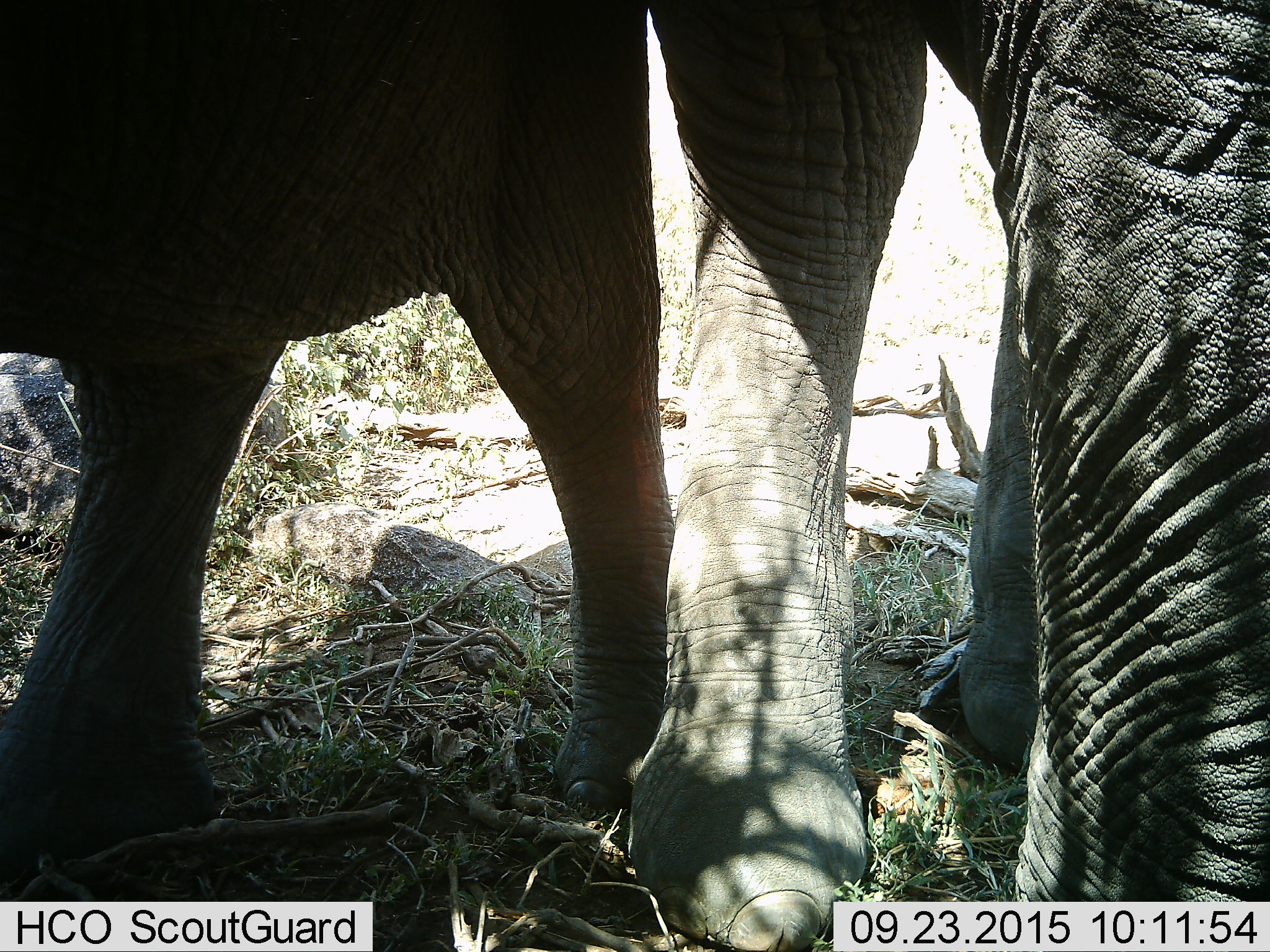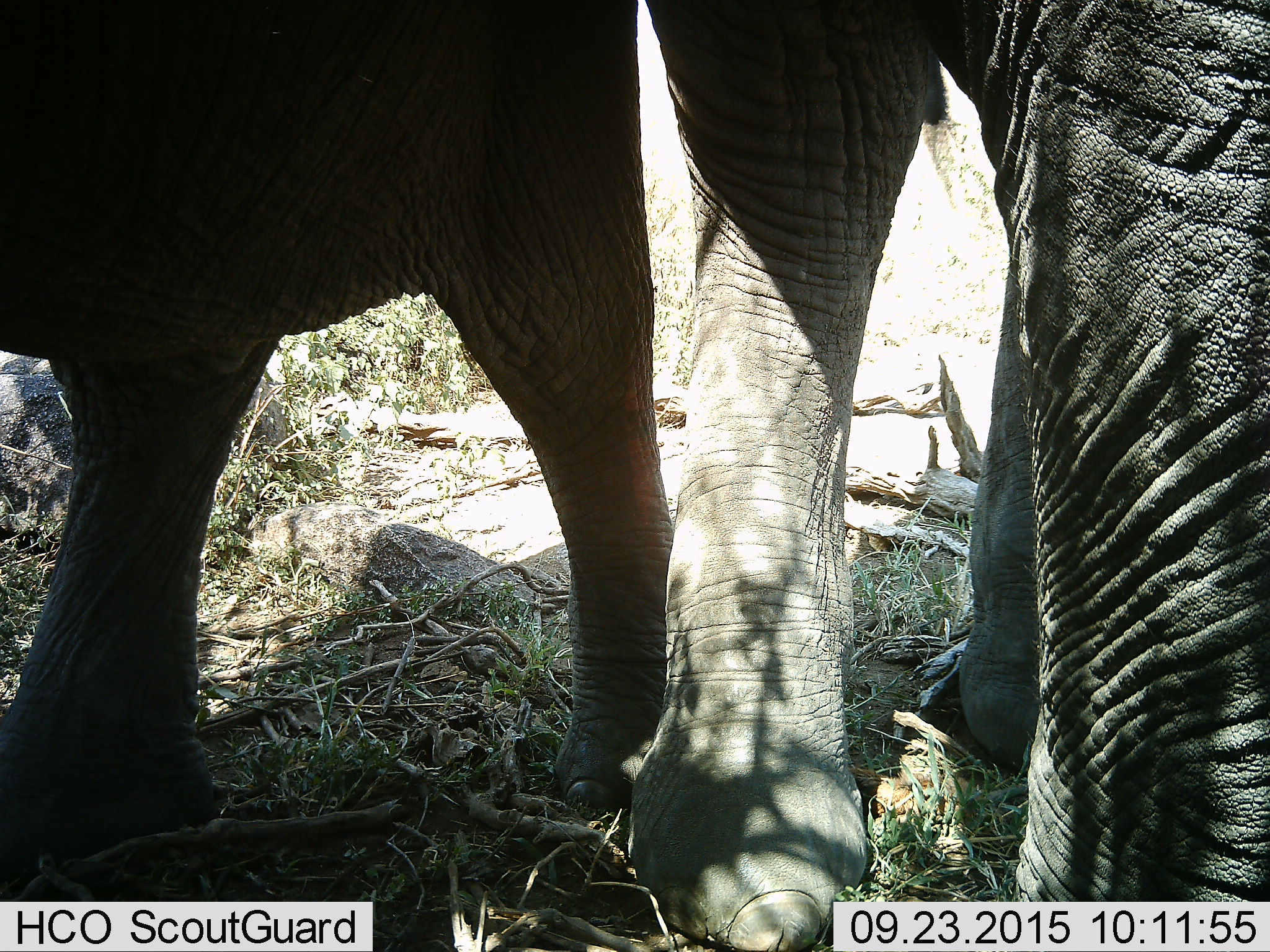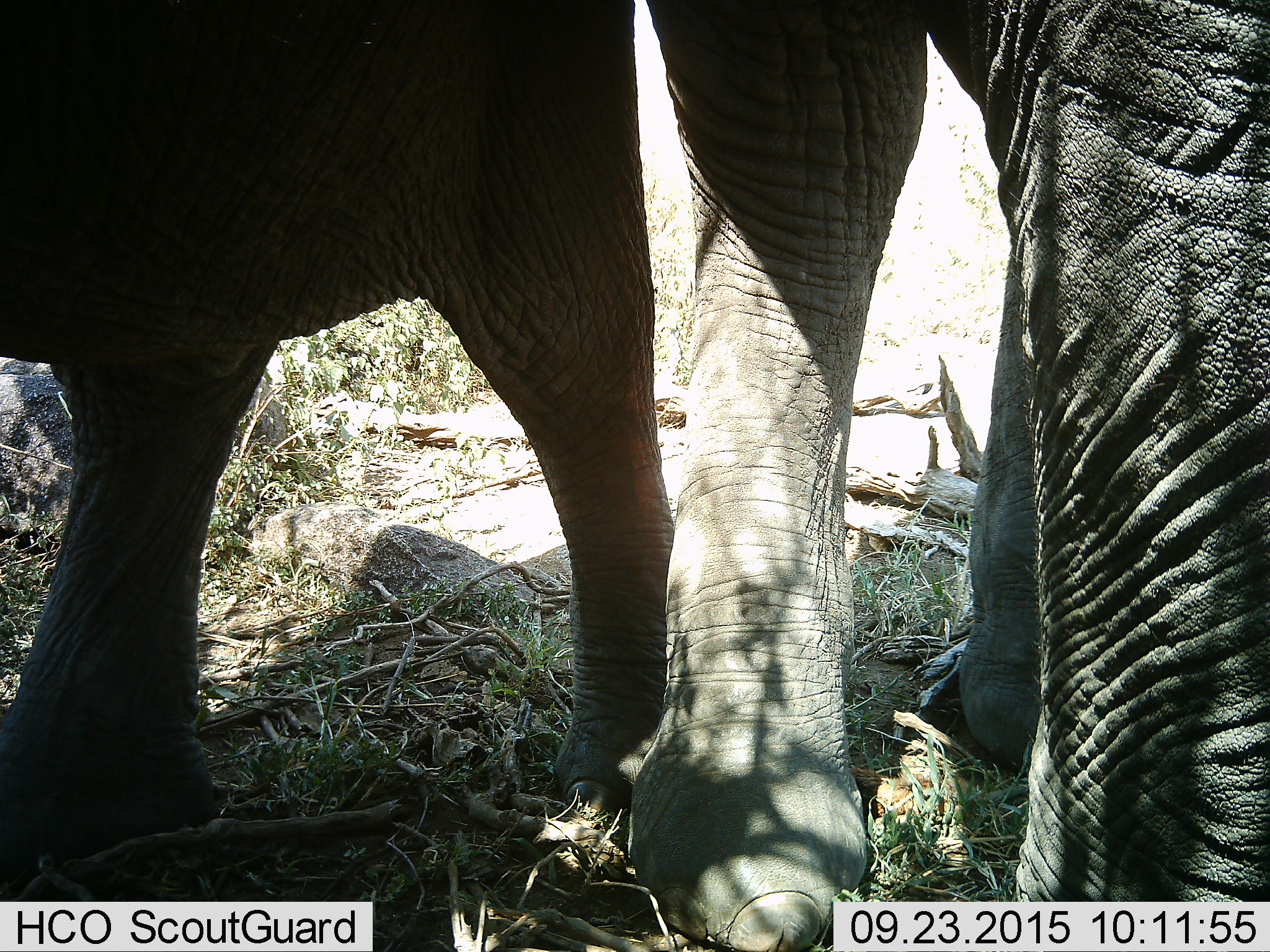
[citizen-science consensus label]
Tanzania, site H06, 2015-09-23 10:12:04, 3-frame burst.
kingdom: Animalia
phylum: Chordata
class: Mammalia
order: Proboscidea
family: Elephantidae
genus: Loxodonta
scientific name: Loxodonta africana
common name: african bush elephant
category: elephant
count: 2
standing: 91%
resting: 9%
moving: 9%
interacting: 0%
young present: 9%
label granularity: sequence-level